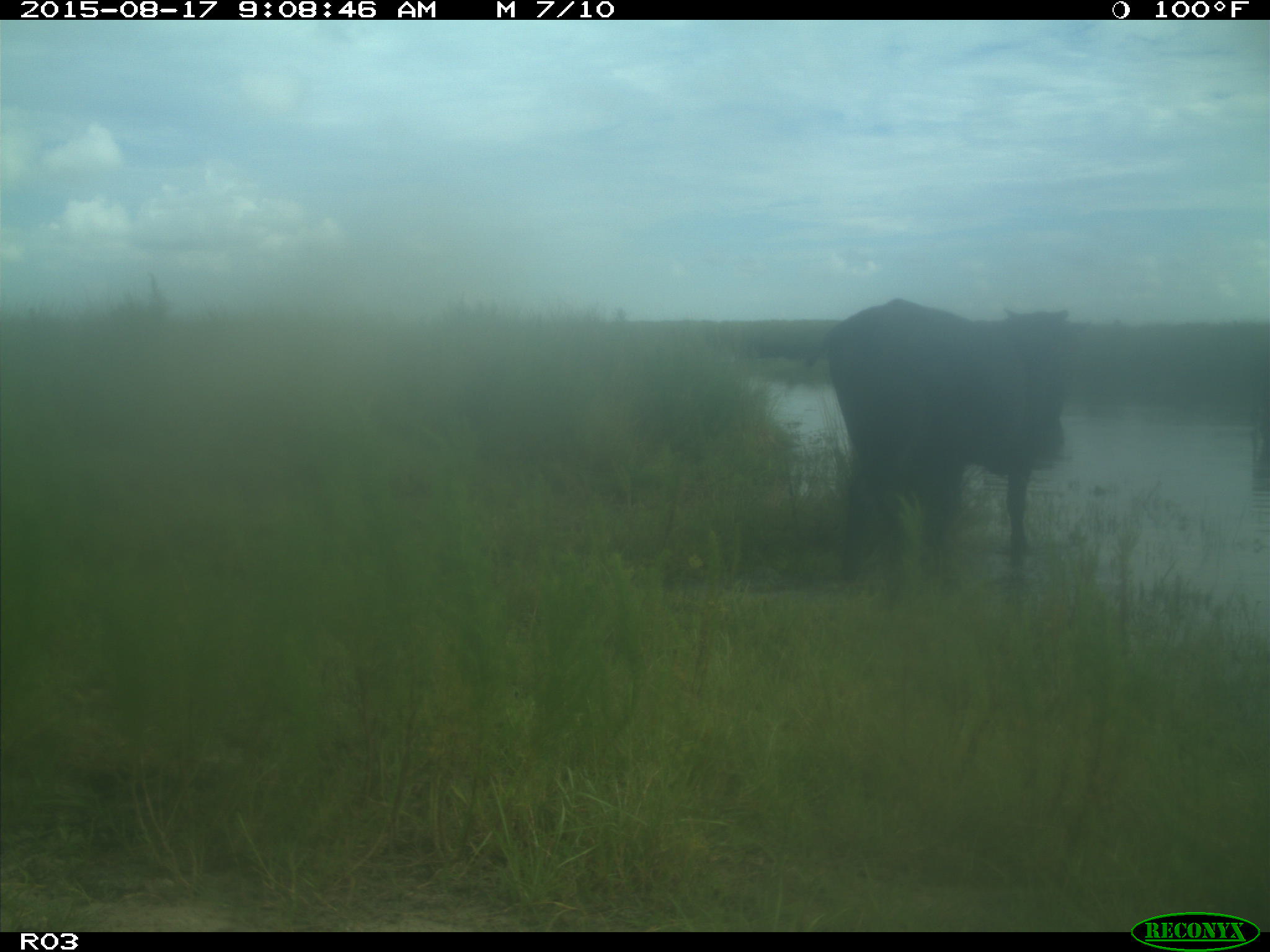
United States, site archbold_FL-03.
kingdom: Animalia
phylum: Chordata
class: Mammalia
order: Artiodactyla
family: Bovidae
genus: Bos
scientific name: Bos taurus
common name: domestic cow